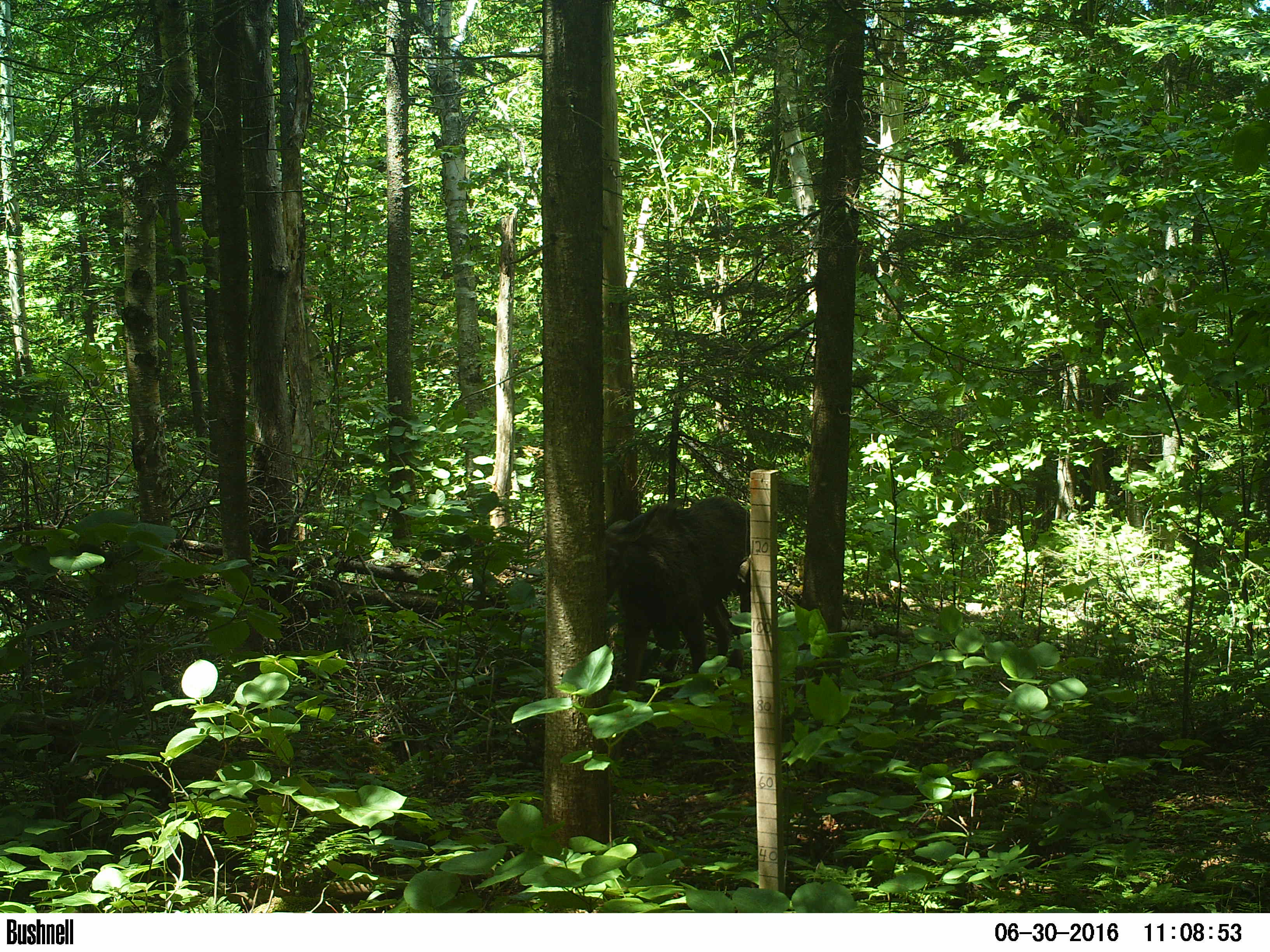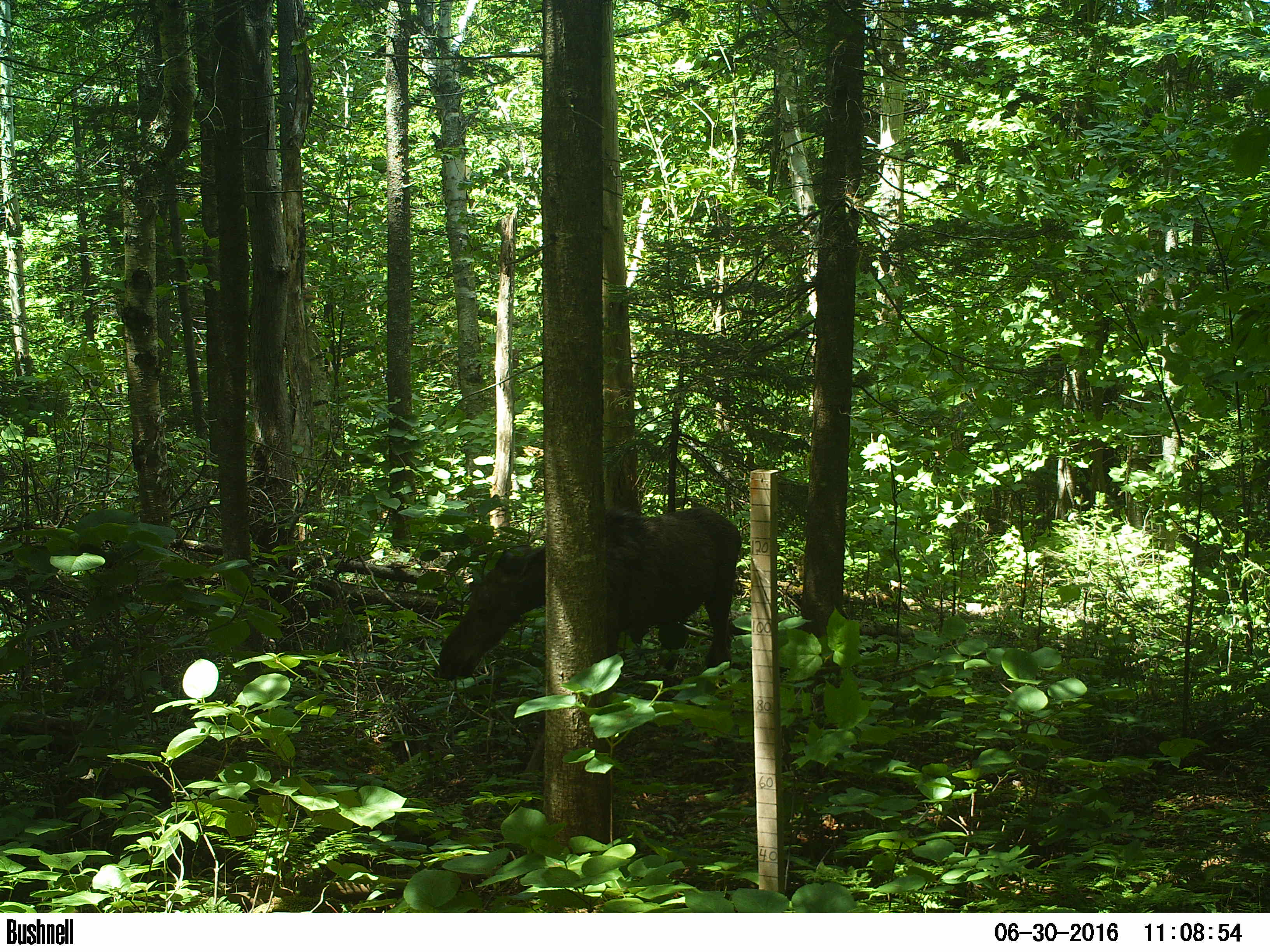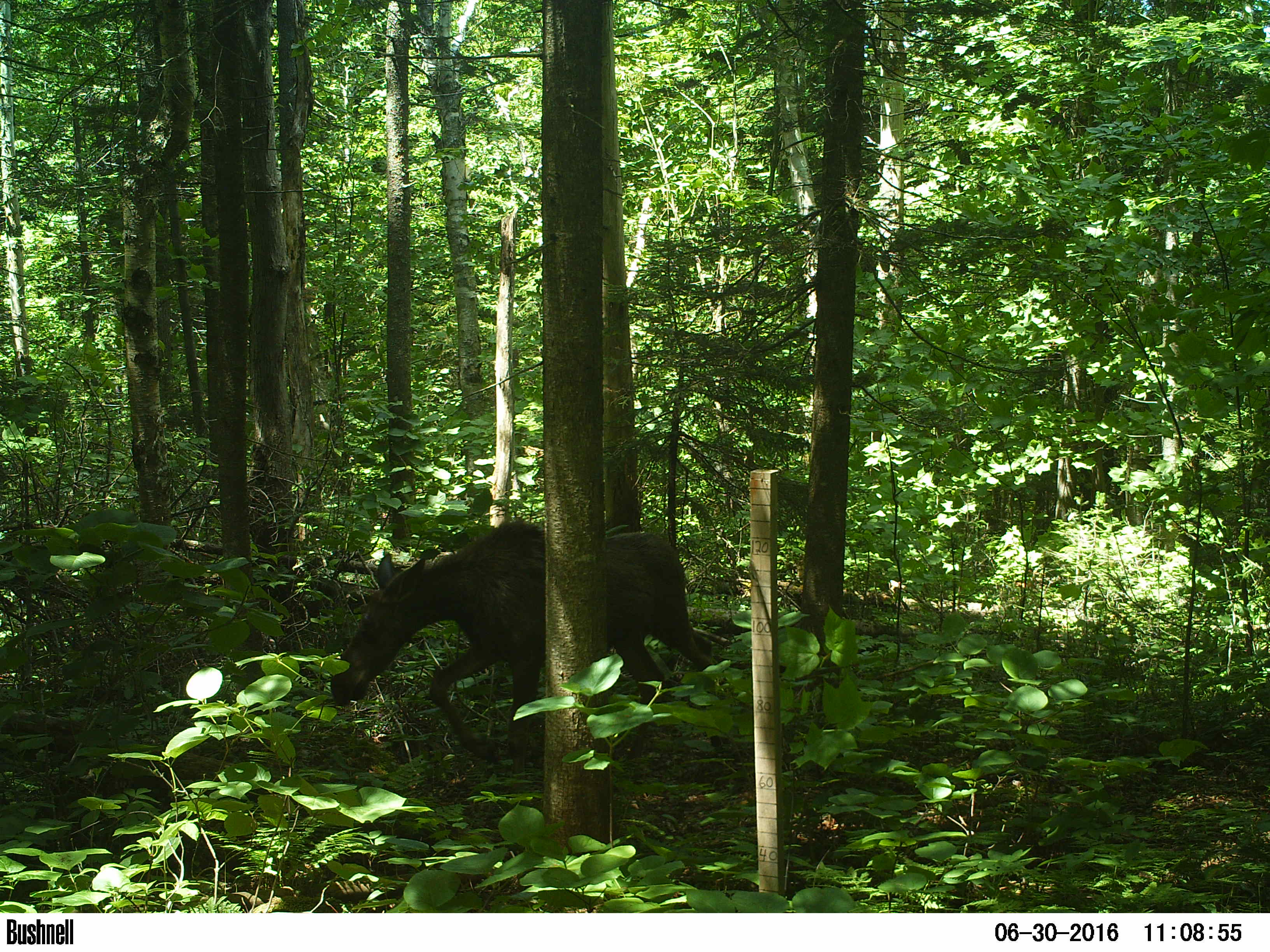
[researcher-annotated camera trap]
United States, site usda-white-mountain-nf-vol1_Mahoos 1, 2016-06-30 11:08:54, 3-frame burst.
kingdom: Animalia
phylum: Chordata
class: Mammalia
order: Artiodactyla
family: Cervidae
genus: Alces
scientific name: Alces alces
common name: moose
Moose (Alces alces).